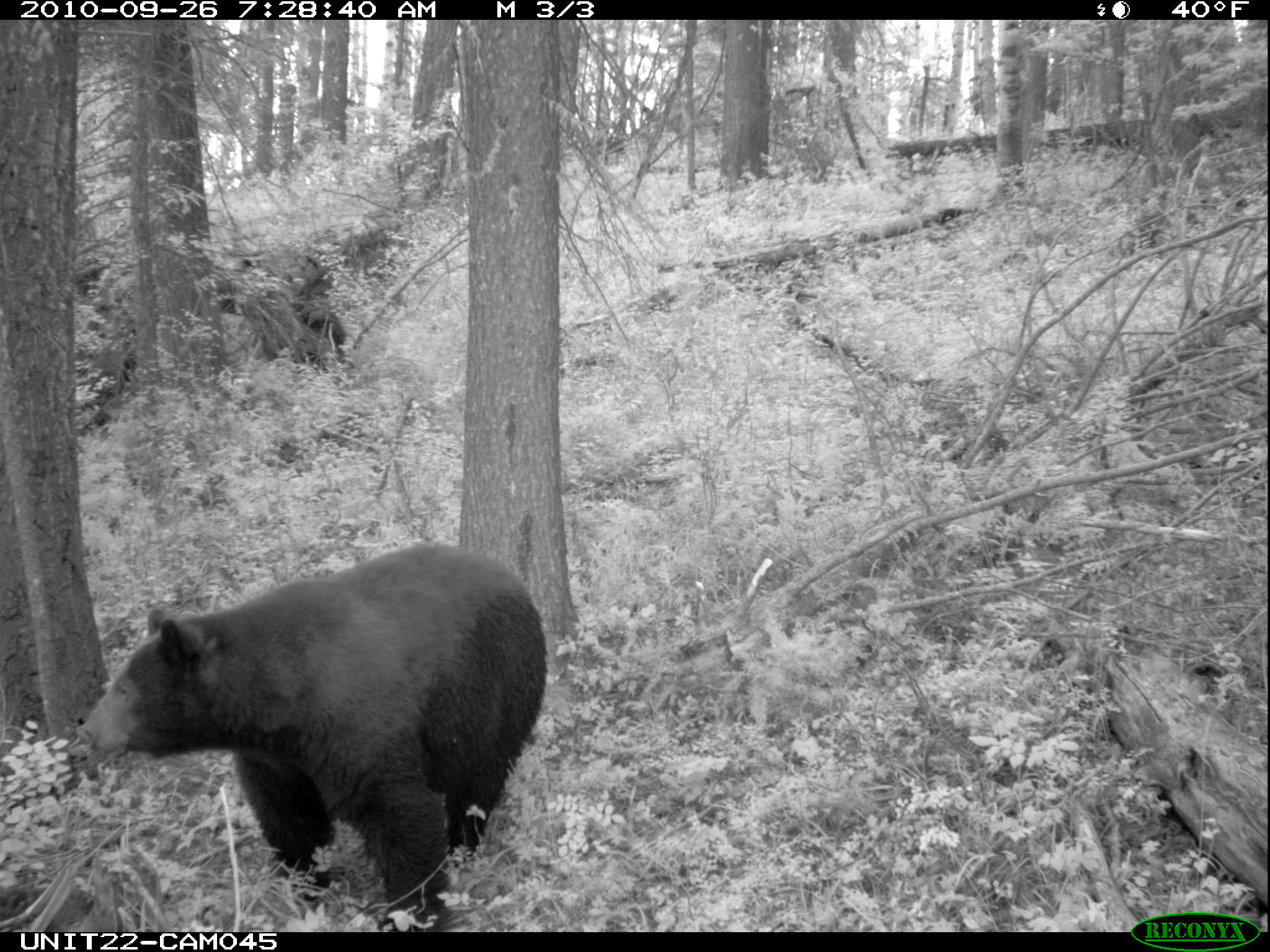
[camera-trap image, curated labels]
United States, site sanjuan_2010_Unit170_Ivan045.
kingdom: Animalia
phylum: Chordata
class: Mammalia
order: Carnivora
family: Ursidae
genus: Ursus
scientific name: Ursus americanus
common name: american black bear